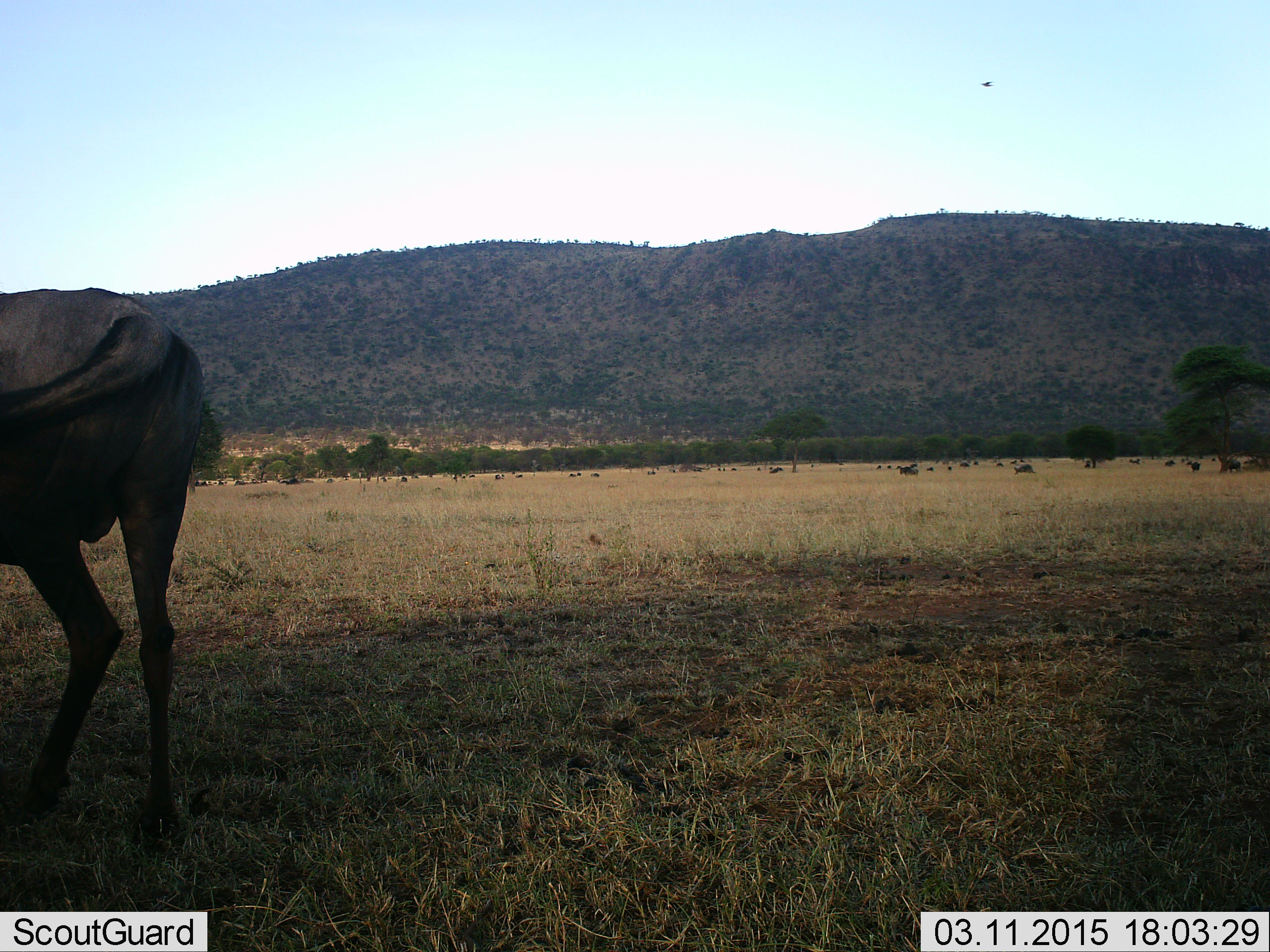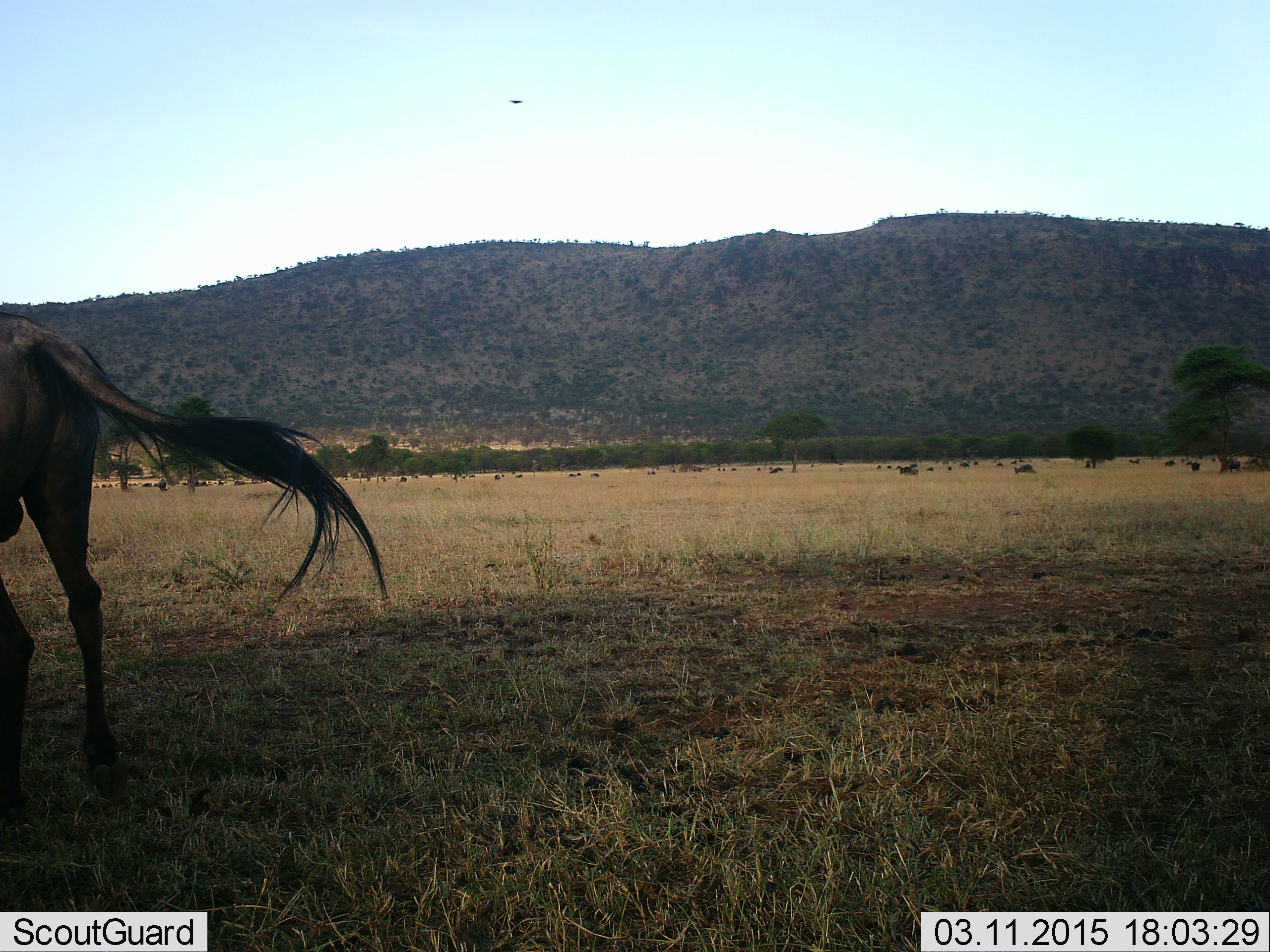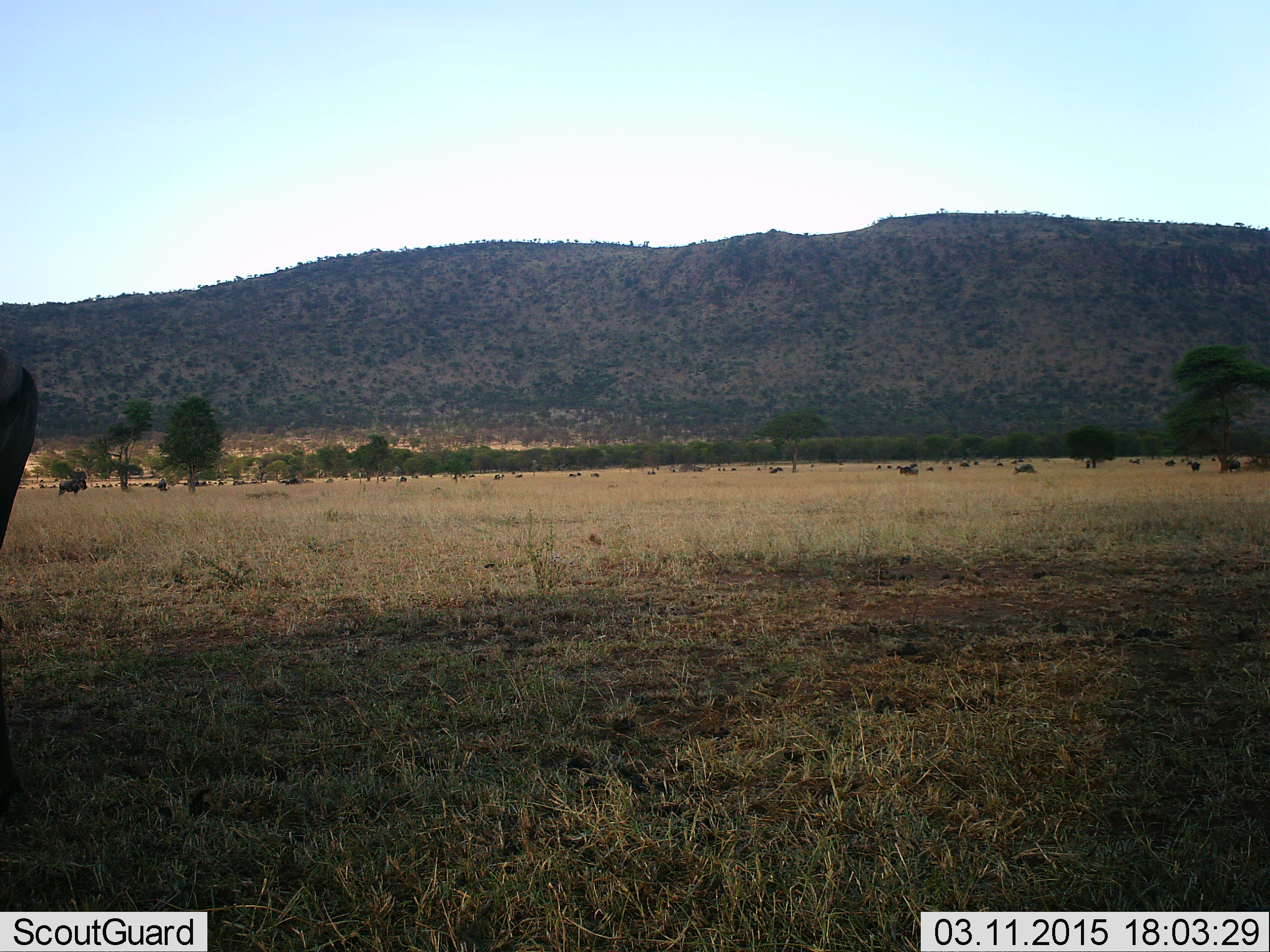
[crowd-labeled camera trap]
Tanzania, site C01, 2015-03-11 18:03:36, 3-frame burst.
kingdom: Animalia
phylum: Chordata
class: Mammalia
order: Artiodactyla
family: Bovidae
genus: Connochaetes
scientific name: Connochaetes taurinus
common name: blue wildebeest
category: wildebeest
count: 1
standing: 46%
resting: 8%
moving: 62%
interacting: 0%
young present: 0%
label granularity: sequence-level